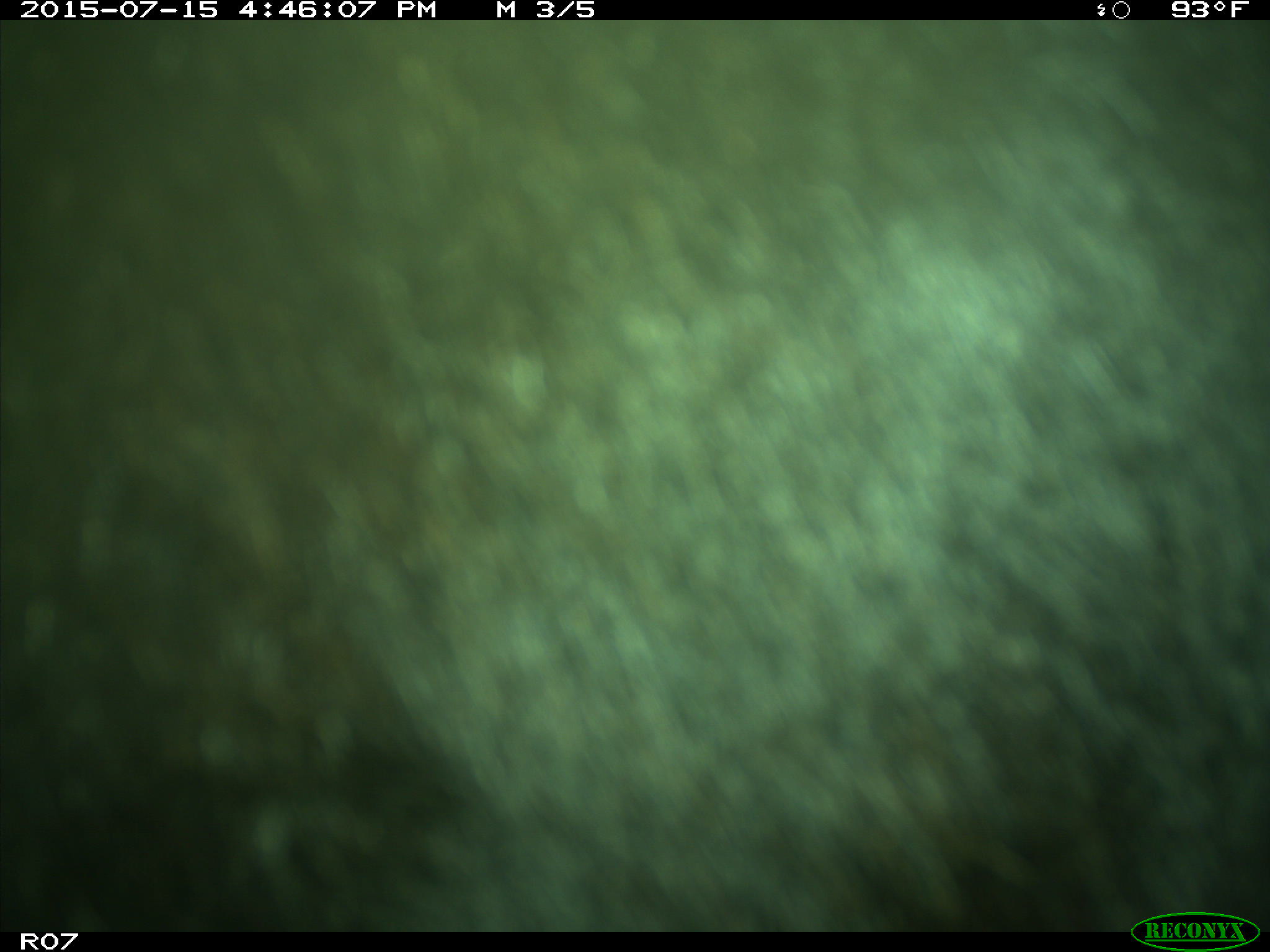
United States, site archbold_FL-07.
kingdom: Animalia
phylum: Chordata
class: Mammalia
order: Artiodactyla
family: Bovidae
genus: Bos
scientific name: Bos taurus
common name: domestic cow